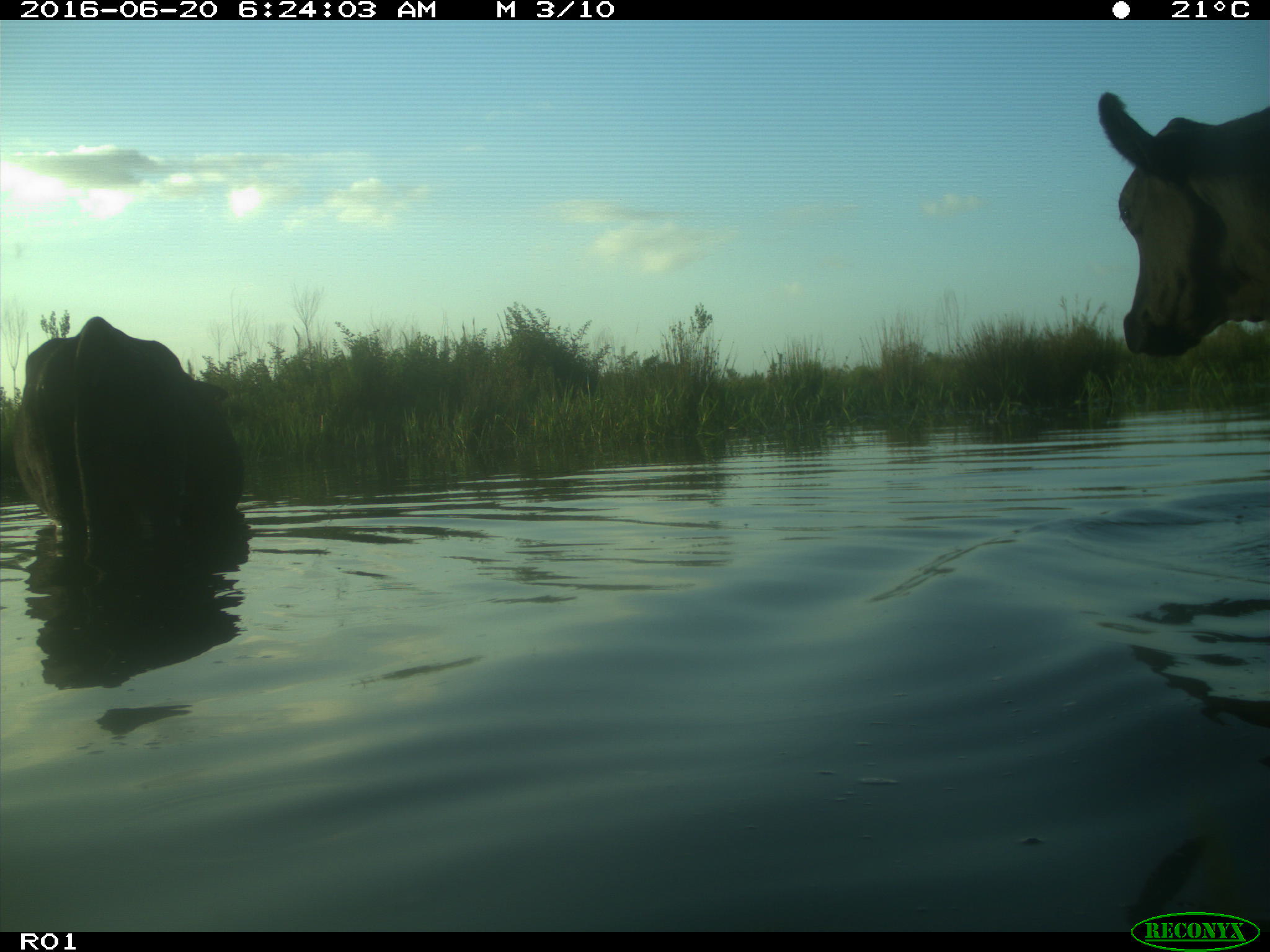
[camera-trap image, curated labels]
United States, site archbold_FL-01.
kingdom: Animalia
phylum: Chordata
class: Mammalia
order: Artiodactyla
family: Bovidae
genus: Bos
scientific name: Bos taurus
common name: domestic cow